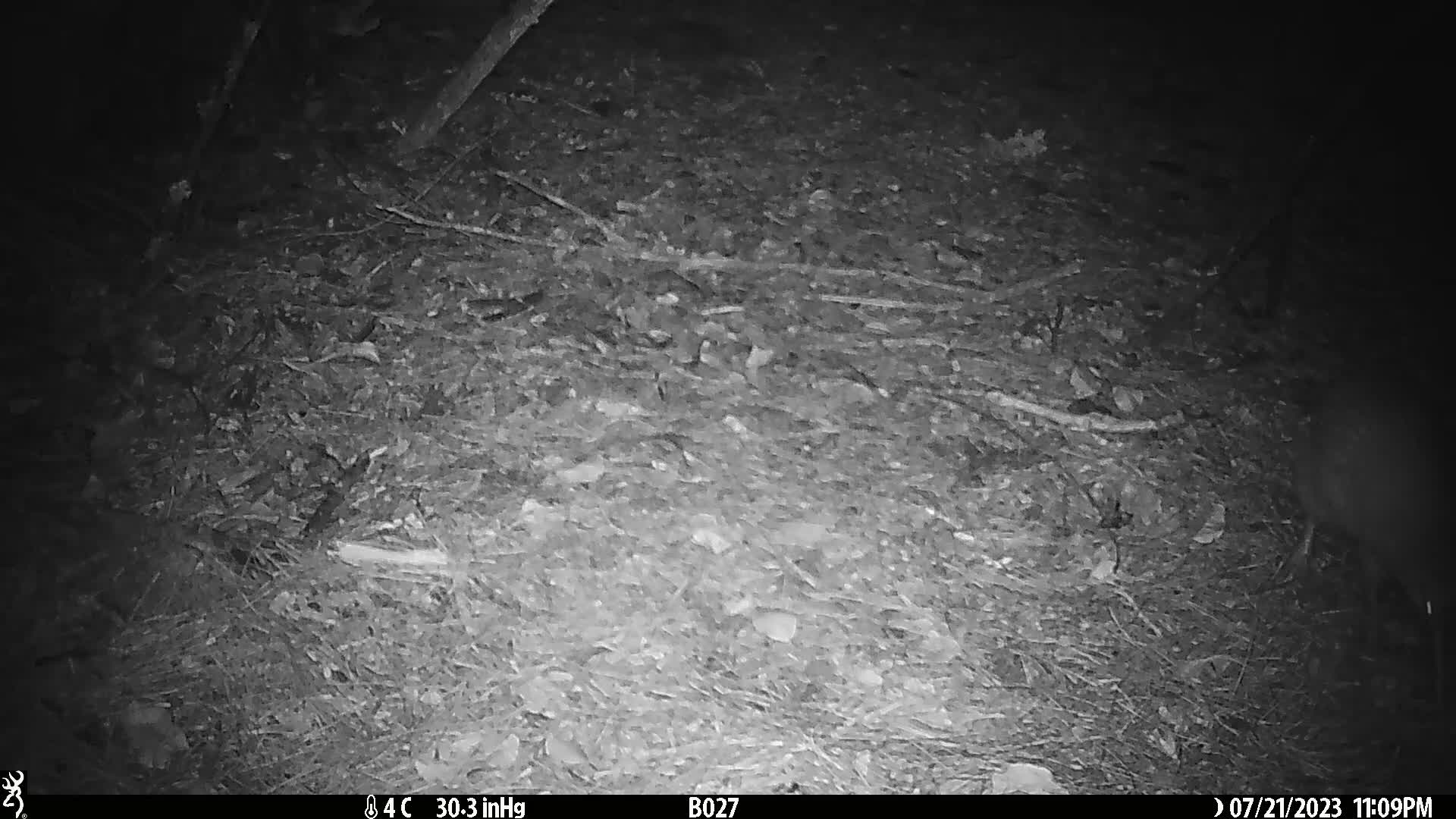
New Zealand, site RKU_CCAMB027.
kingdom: Animalia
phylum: Chordata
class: Aves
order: Apterygiformes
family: Apterygidae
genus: Apteryx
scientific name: Apteryx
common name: kiwi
Kiwi (Apteryx).